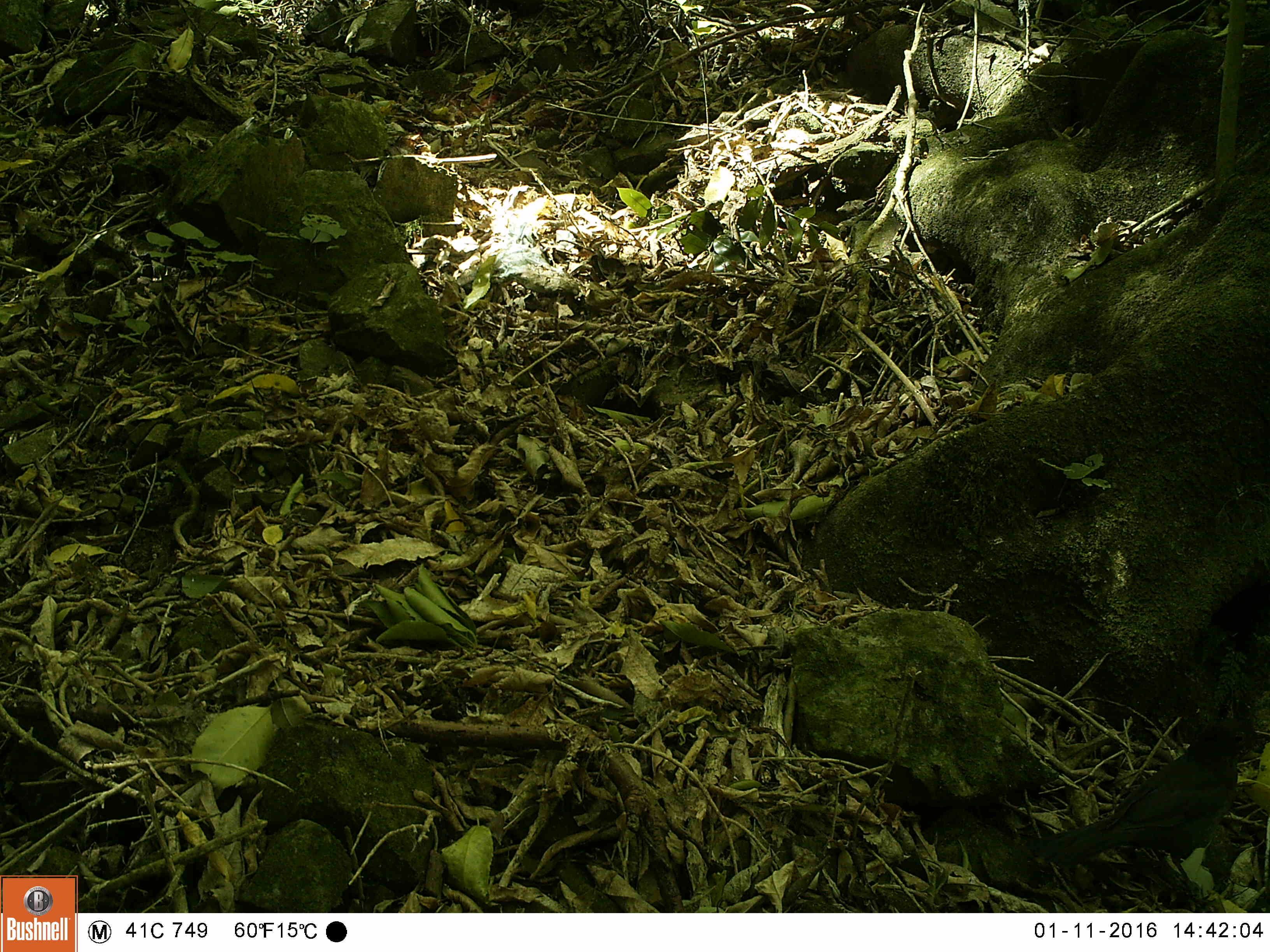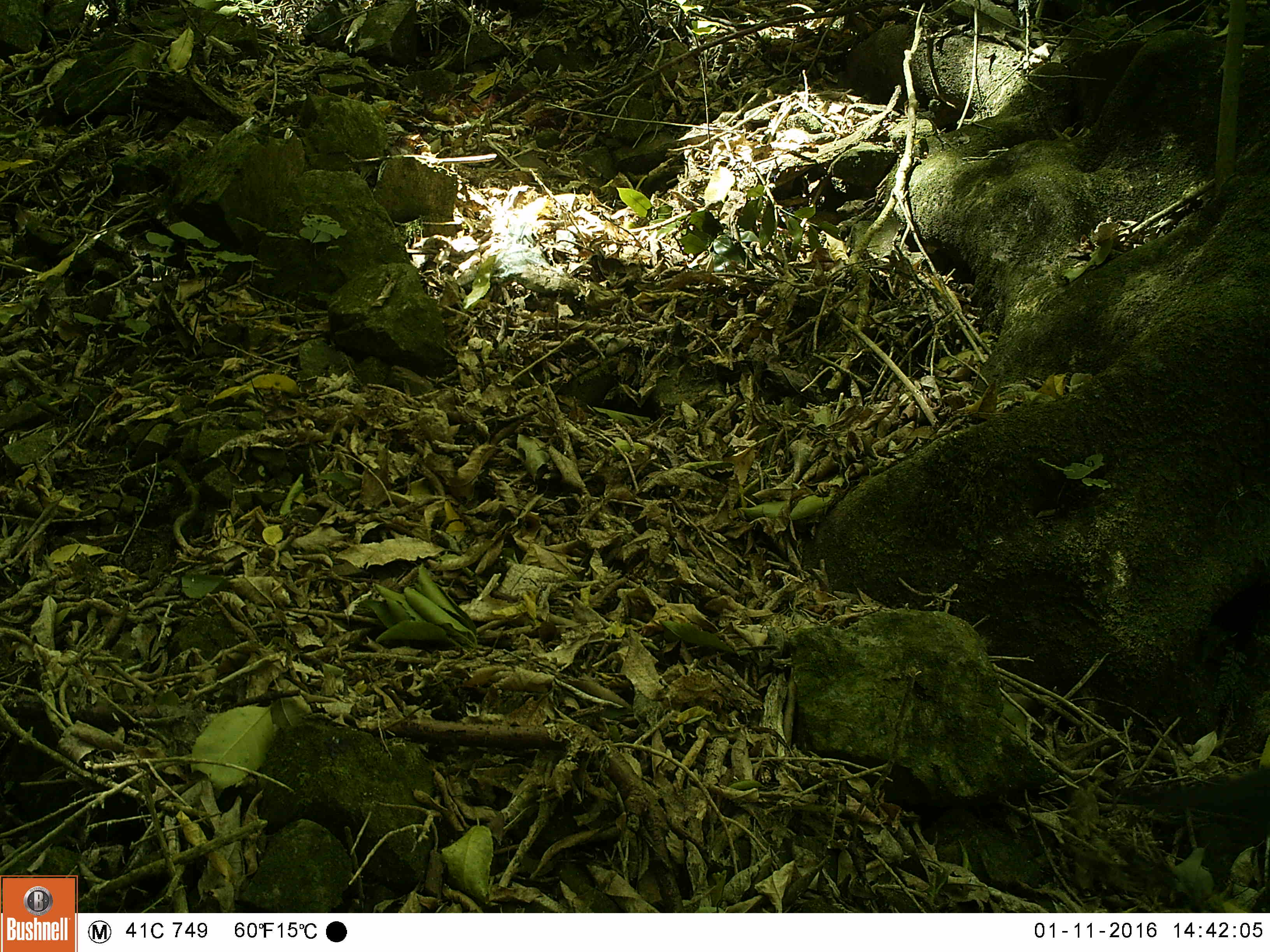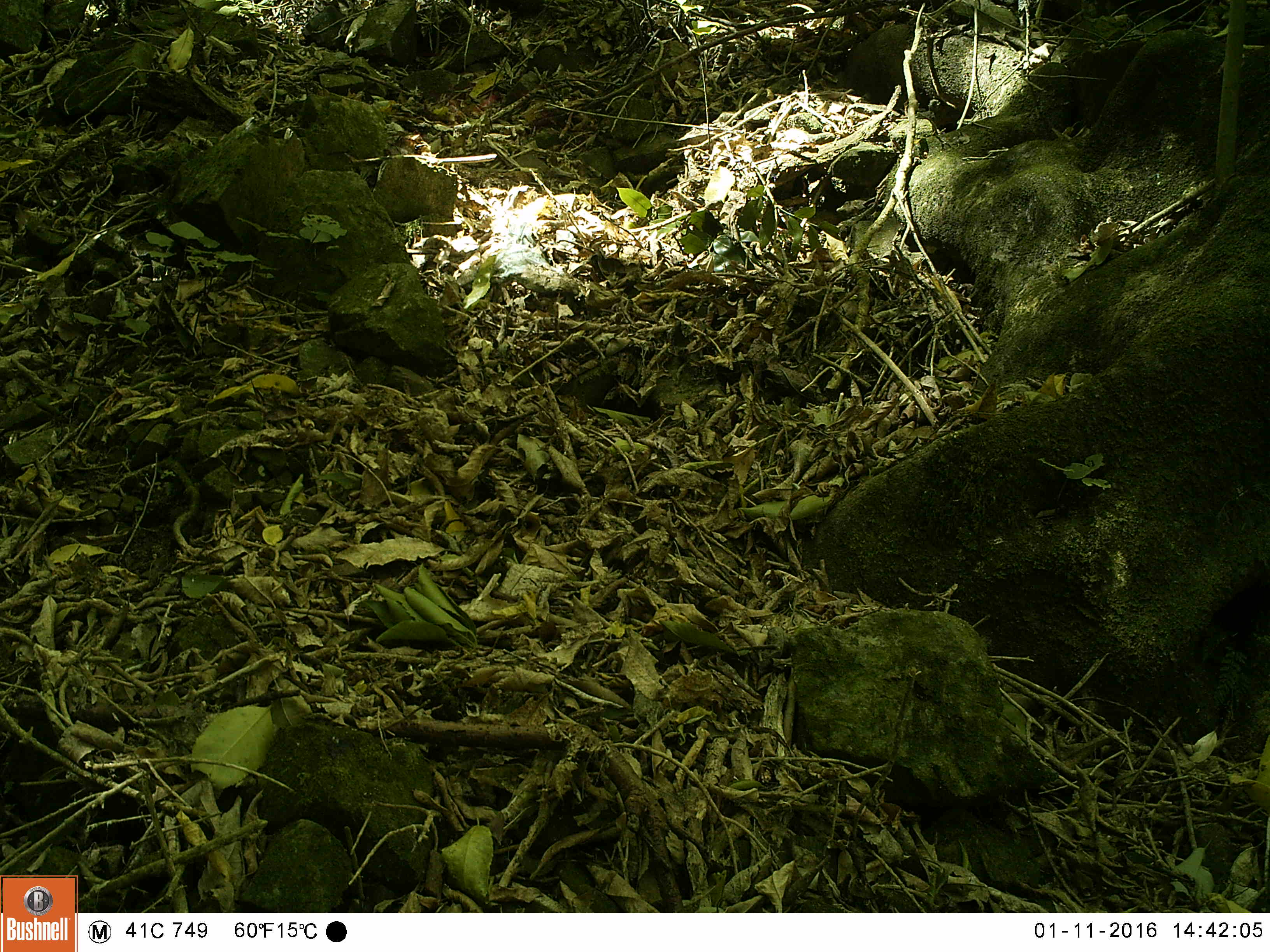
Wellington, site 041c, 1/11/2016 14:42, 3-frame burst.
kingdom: Animalia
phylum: Chordata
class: Aves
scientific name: Aves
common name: bird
Bird (Aves).